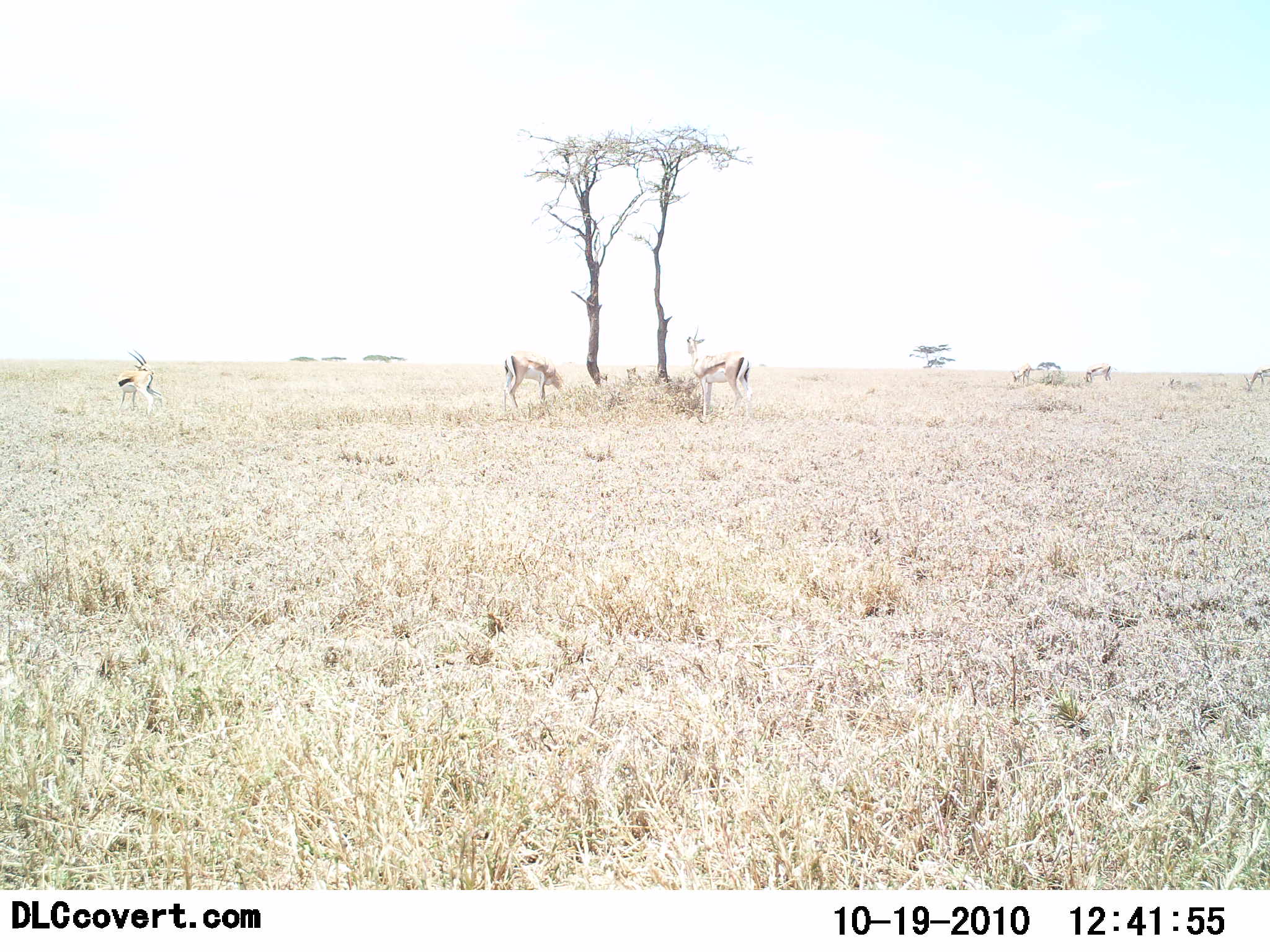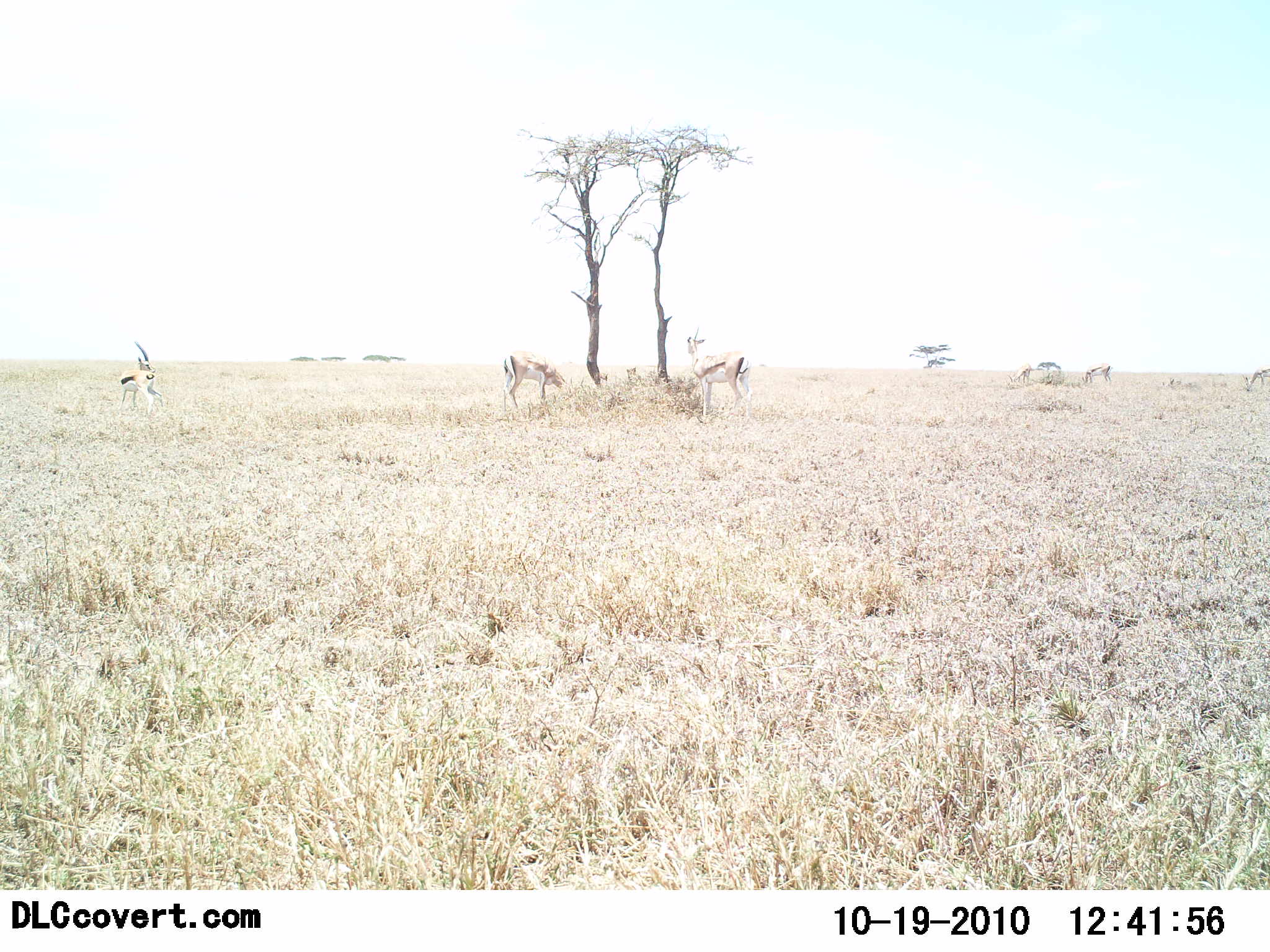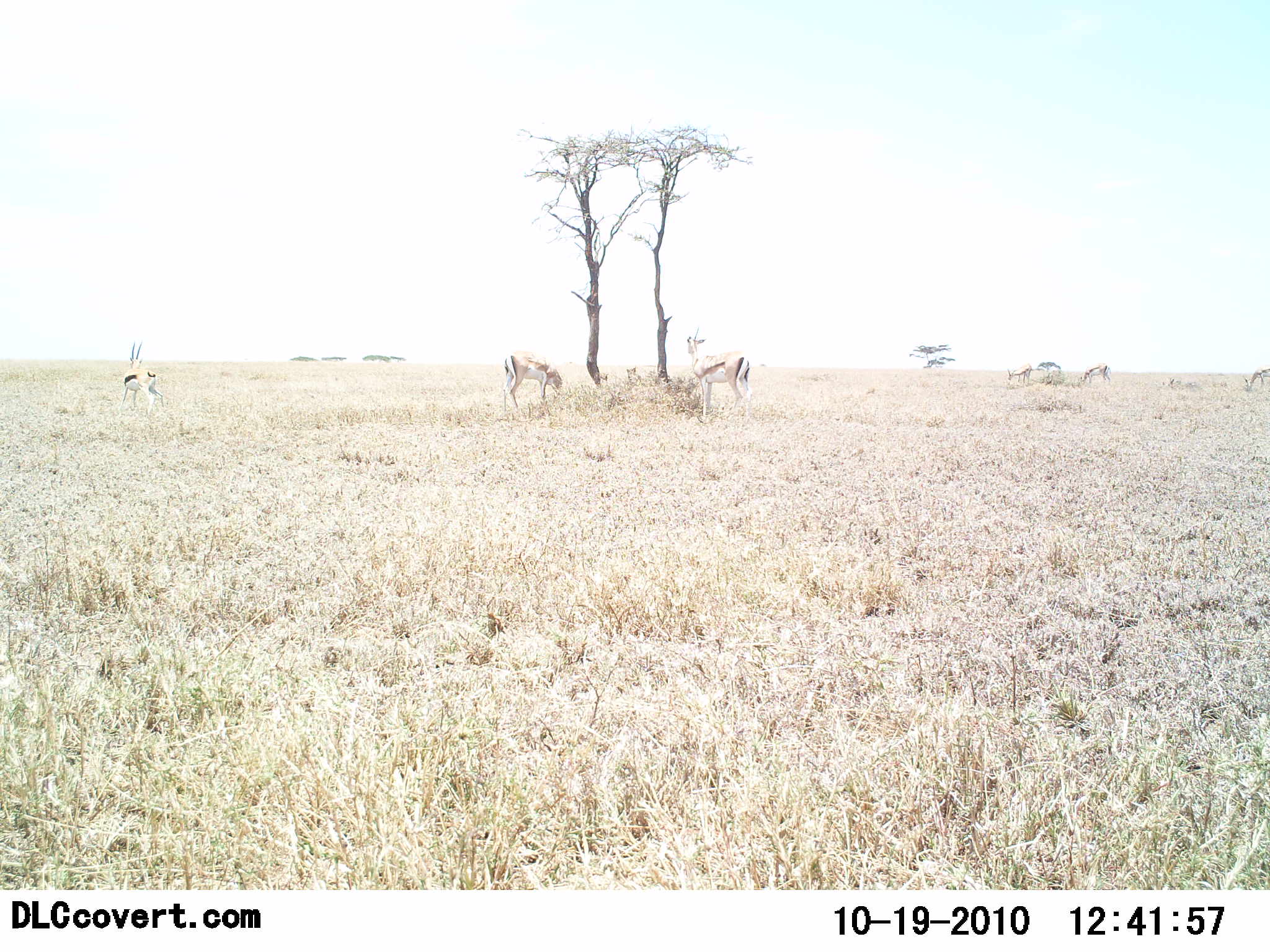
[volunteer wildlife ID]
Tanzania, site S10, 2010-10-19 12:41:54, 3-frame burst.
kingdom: Animalia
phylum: Chordata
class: Mammalia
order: Artiodactyla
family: Bovidae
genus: Eudorcas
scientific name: Eudorcas thomsonii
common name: thomson's gazelle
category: gazellethomsons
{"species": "gazellethomsons (thomson's gazelle) (Eudorcas thomsonii)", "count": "6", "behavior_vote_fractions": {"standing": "60%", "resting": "7%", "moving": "13%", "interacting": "7%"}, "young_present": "0%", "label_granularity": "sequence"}